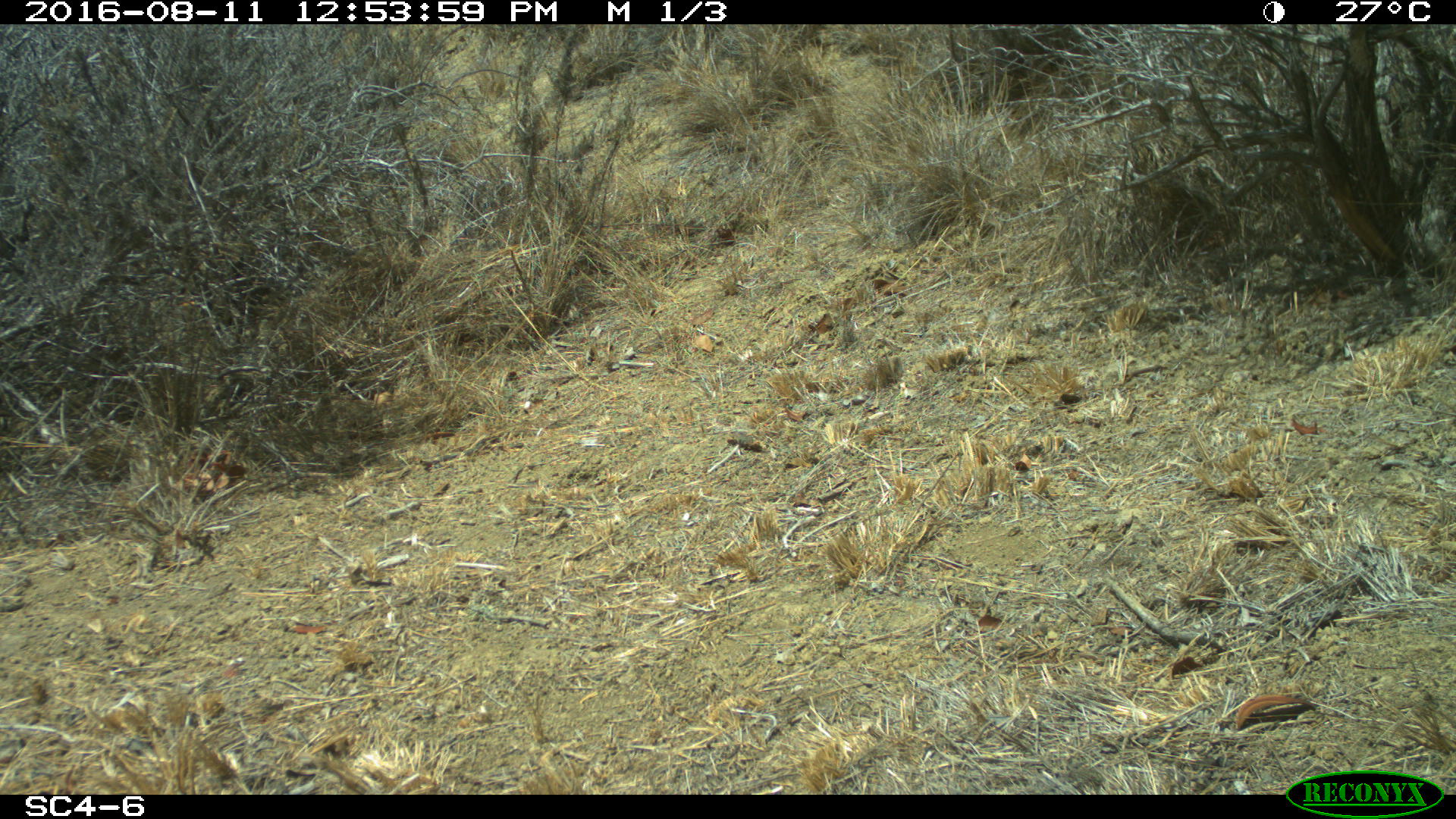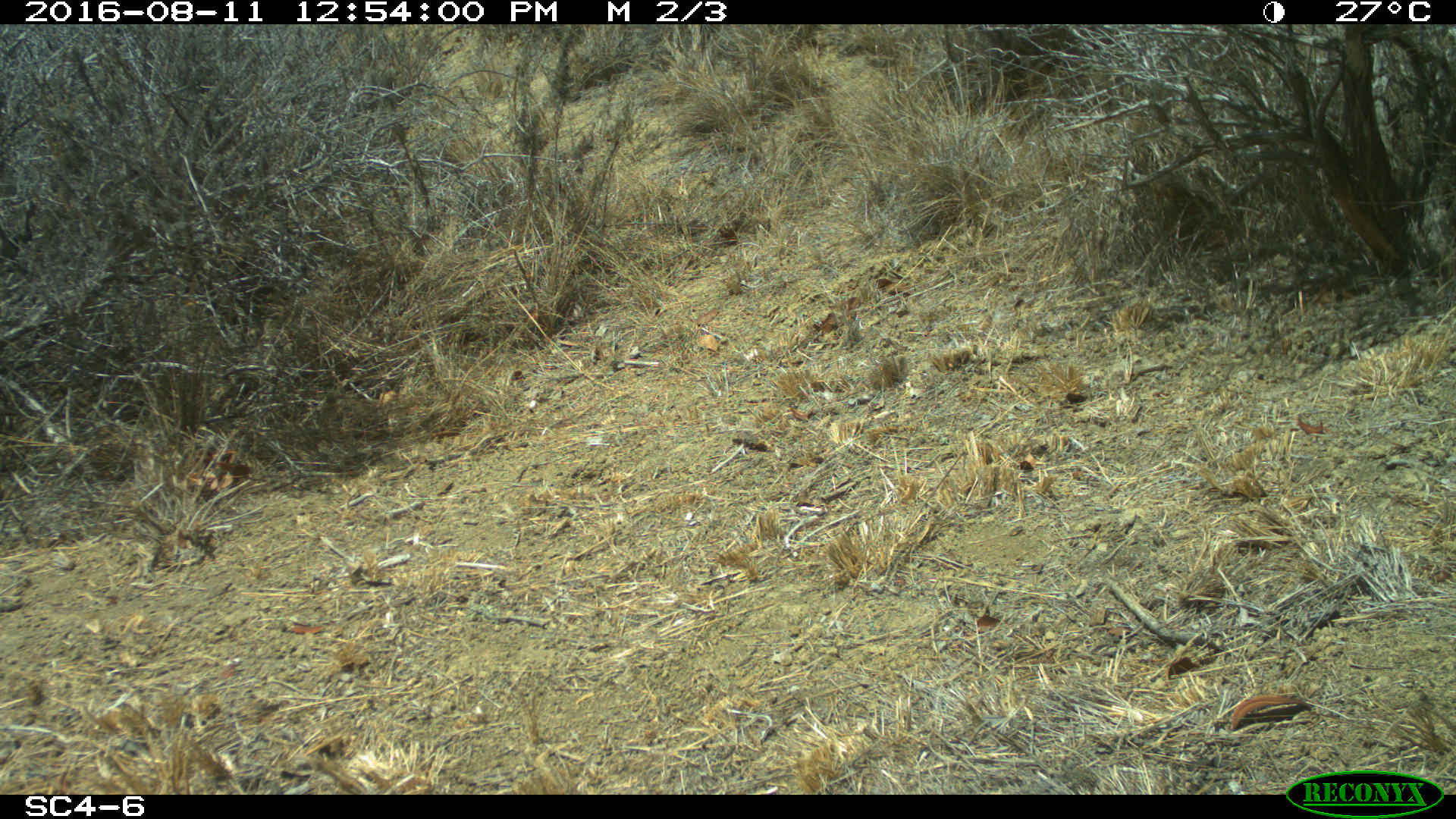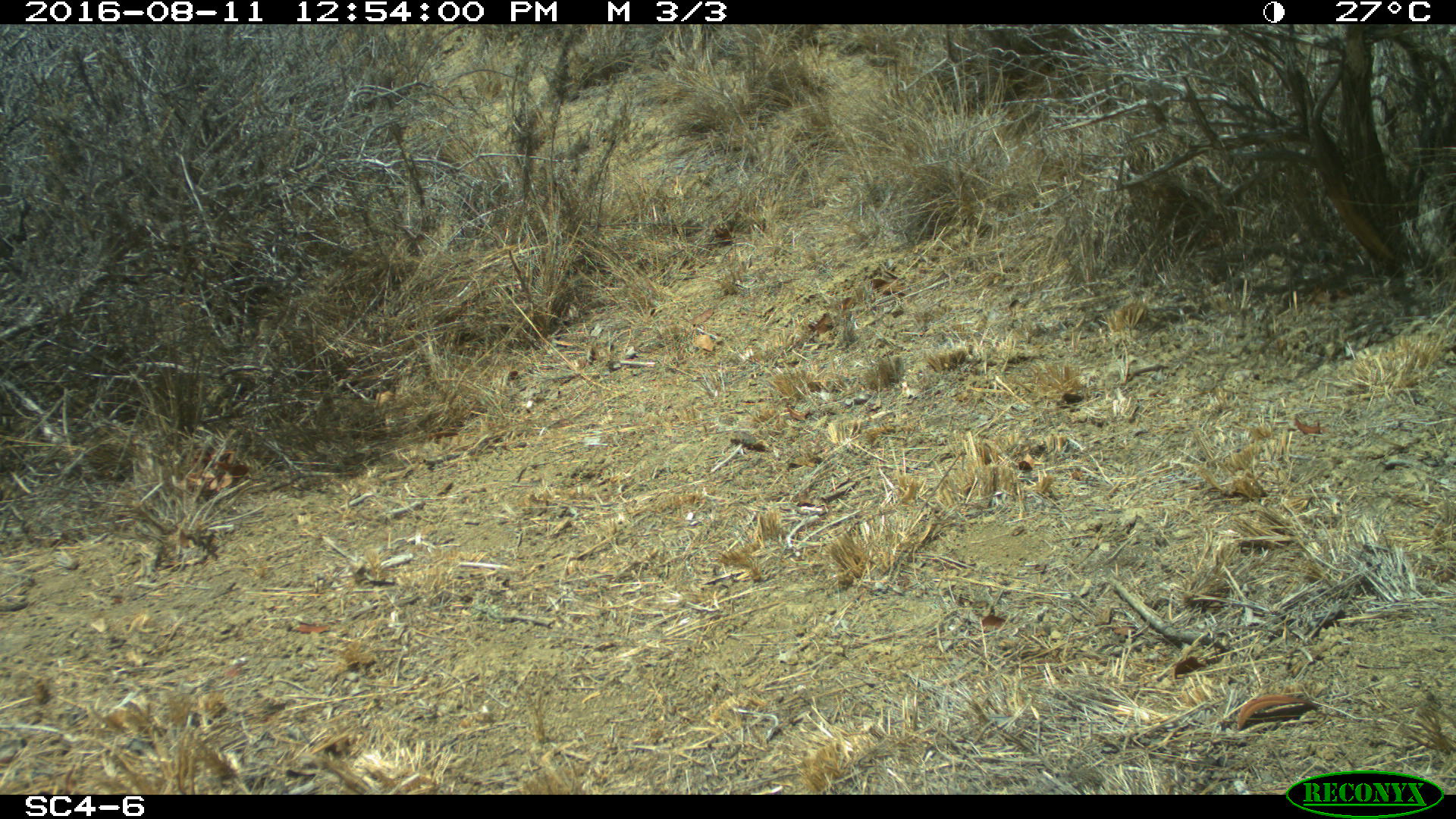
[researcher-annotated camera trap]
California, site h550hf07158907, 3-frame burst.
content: no animal present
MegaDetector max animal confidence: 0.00